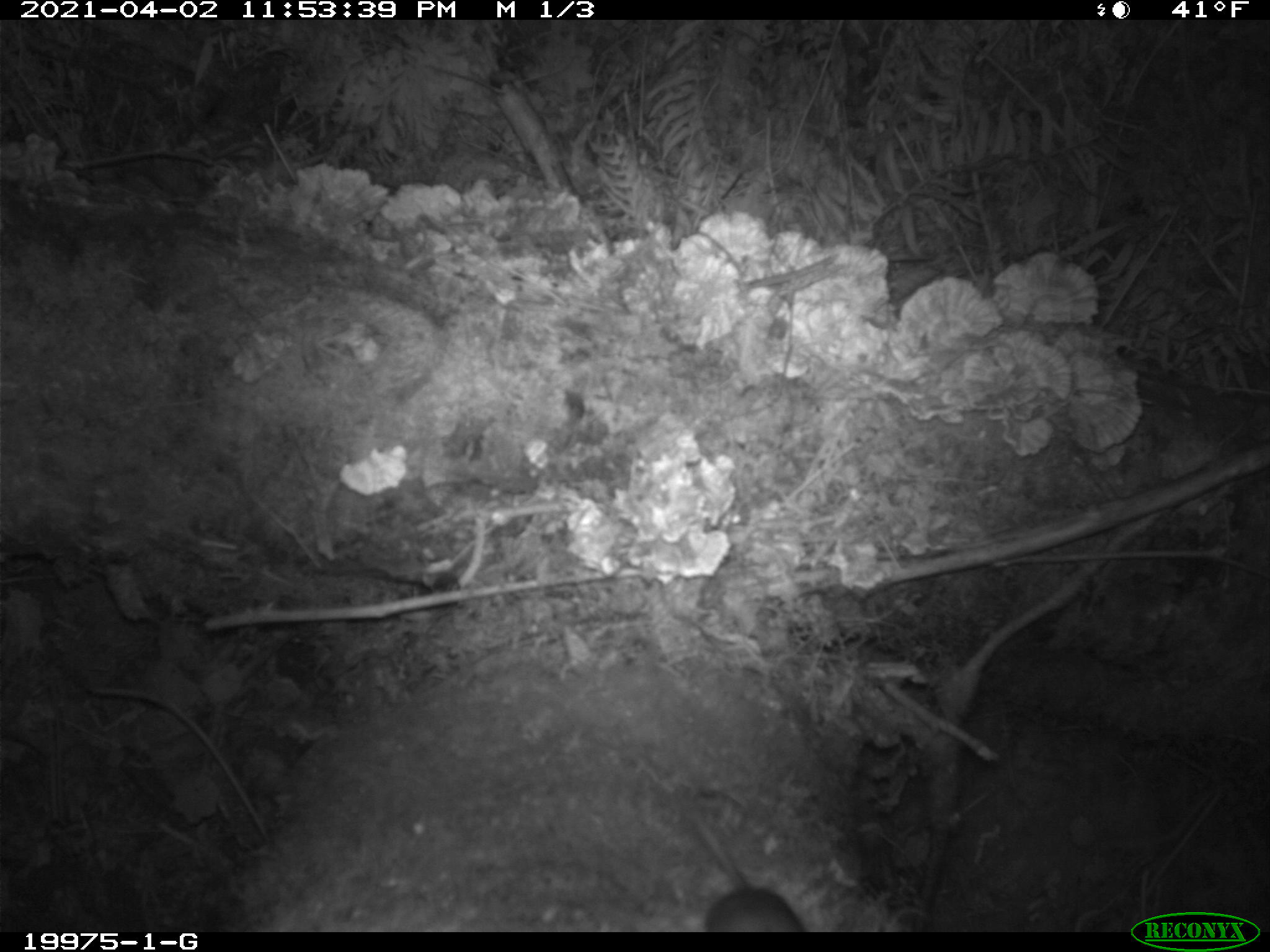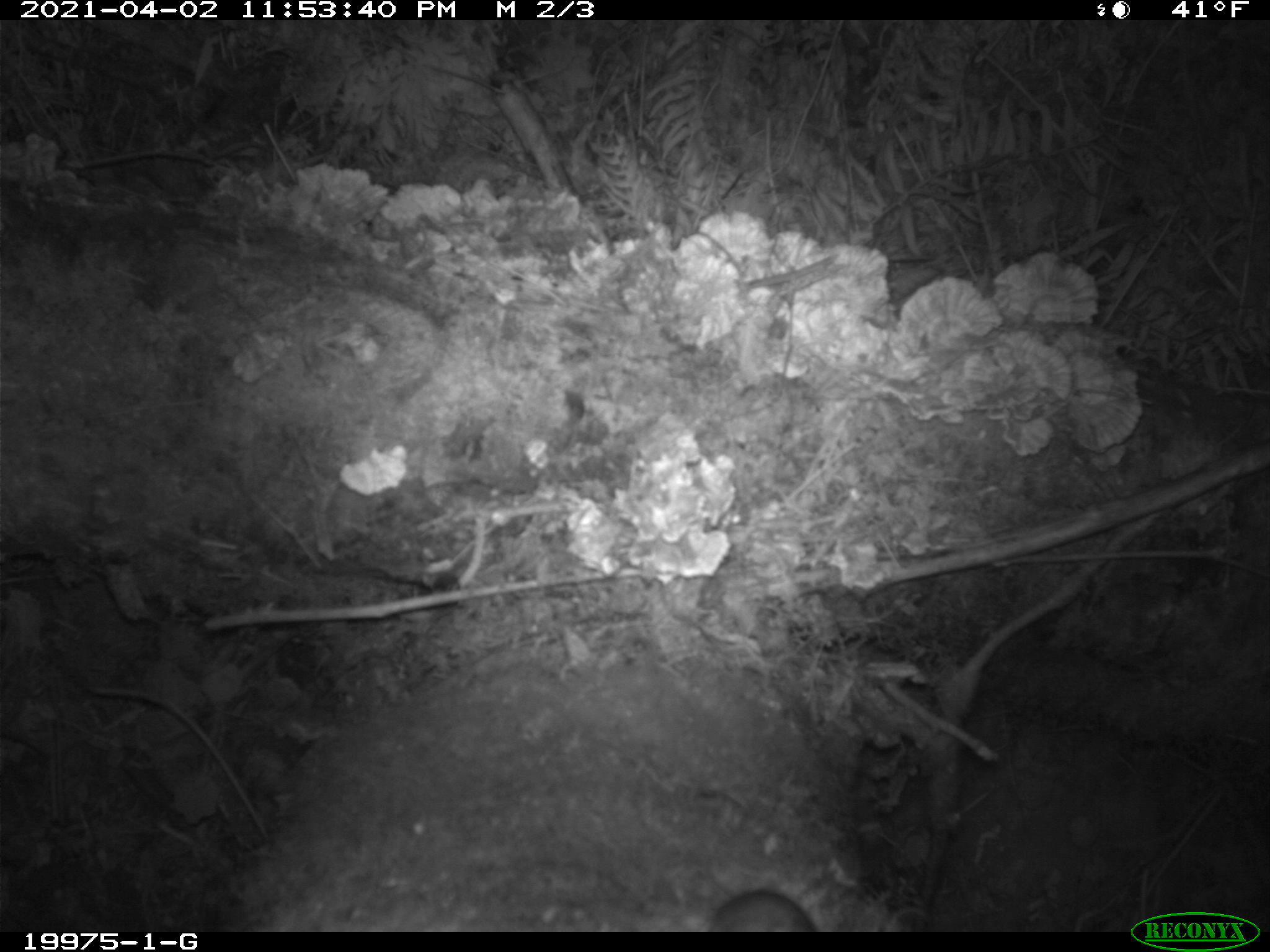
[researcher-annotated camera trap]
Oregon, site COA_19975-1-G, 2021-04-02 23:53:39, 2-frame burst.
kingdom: Animalia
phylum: Chordata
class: Mammalia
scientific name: Mammalia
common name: small mammal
Small mammal (Mammalia).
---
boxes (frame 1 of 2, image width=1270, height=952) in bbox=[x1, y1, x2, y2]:
small mammal: bbox=[637, 745, 815, 929]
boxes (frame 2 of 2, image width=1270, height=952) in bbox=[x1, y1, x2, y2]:
small mammal: bbox=[678, 863, 826, 930]